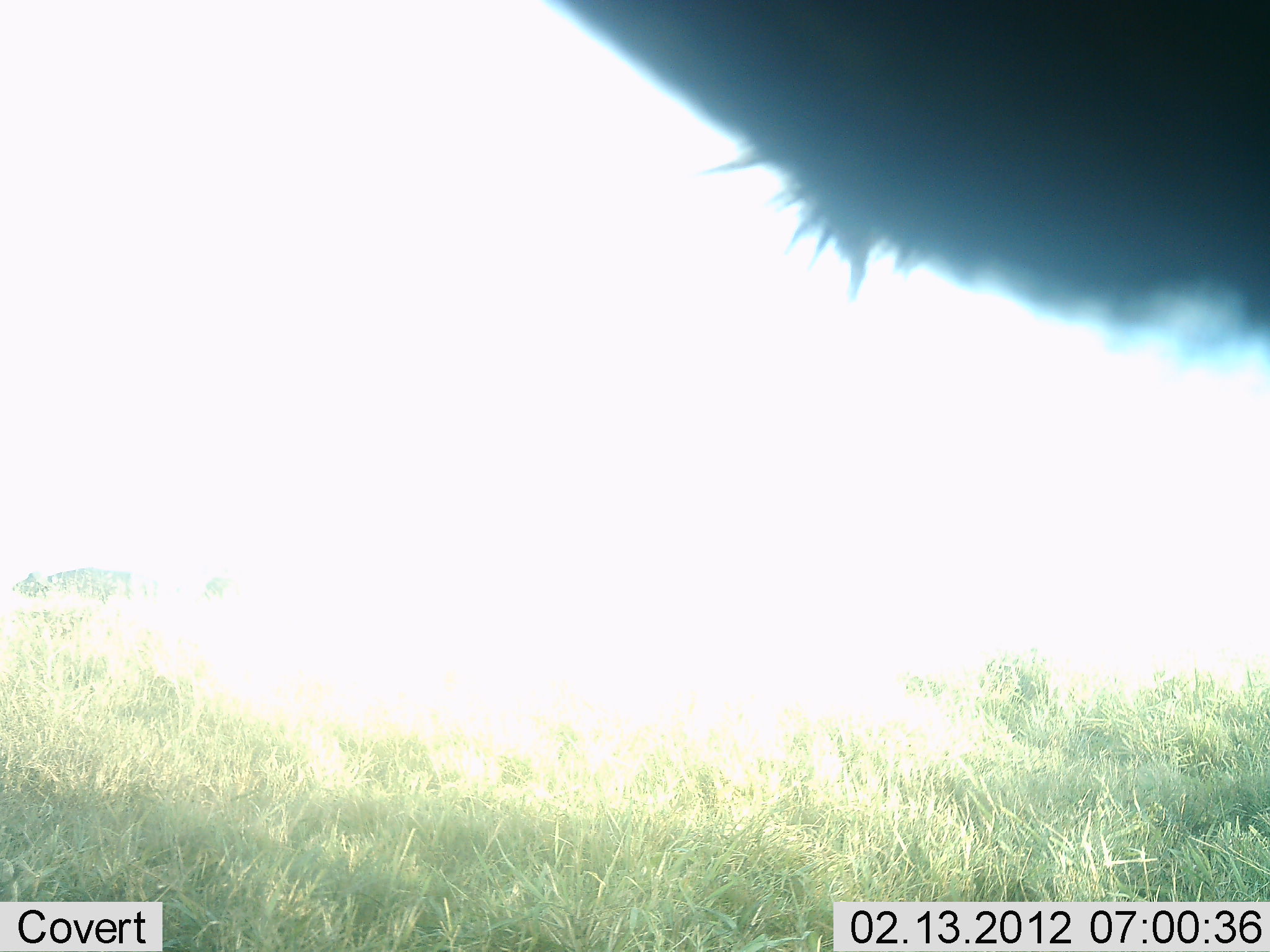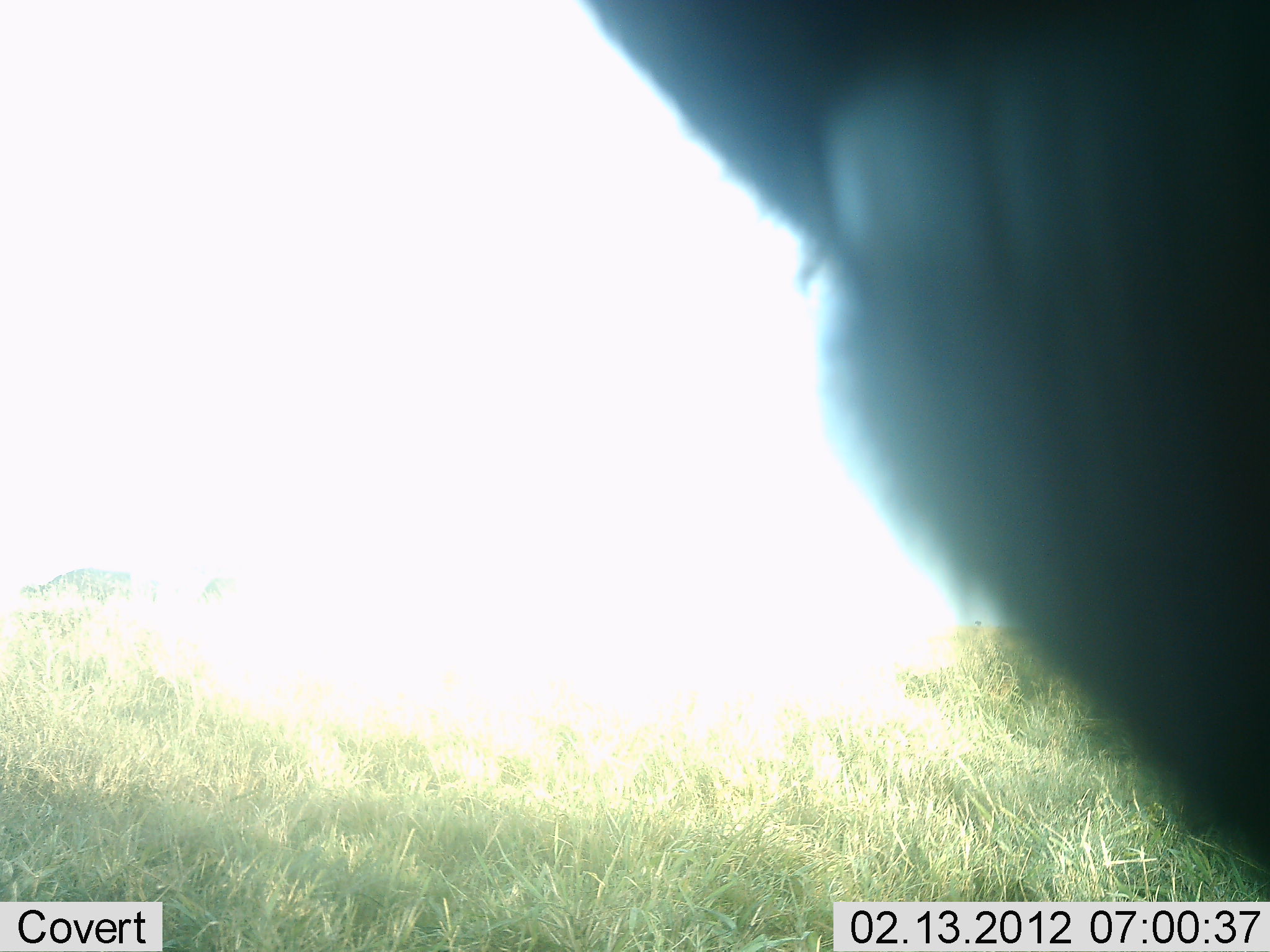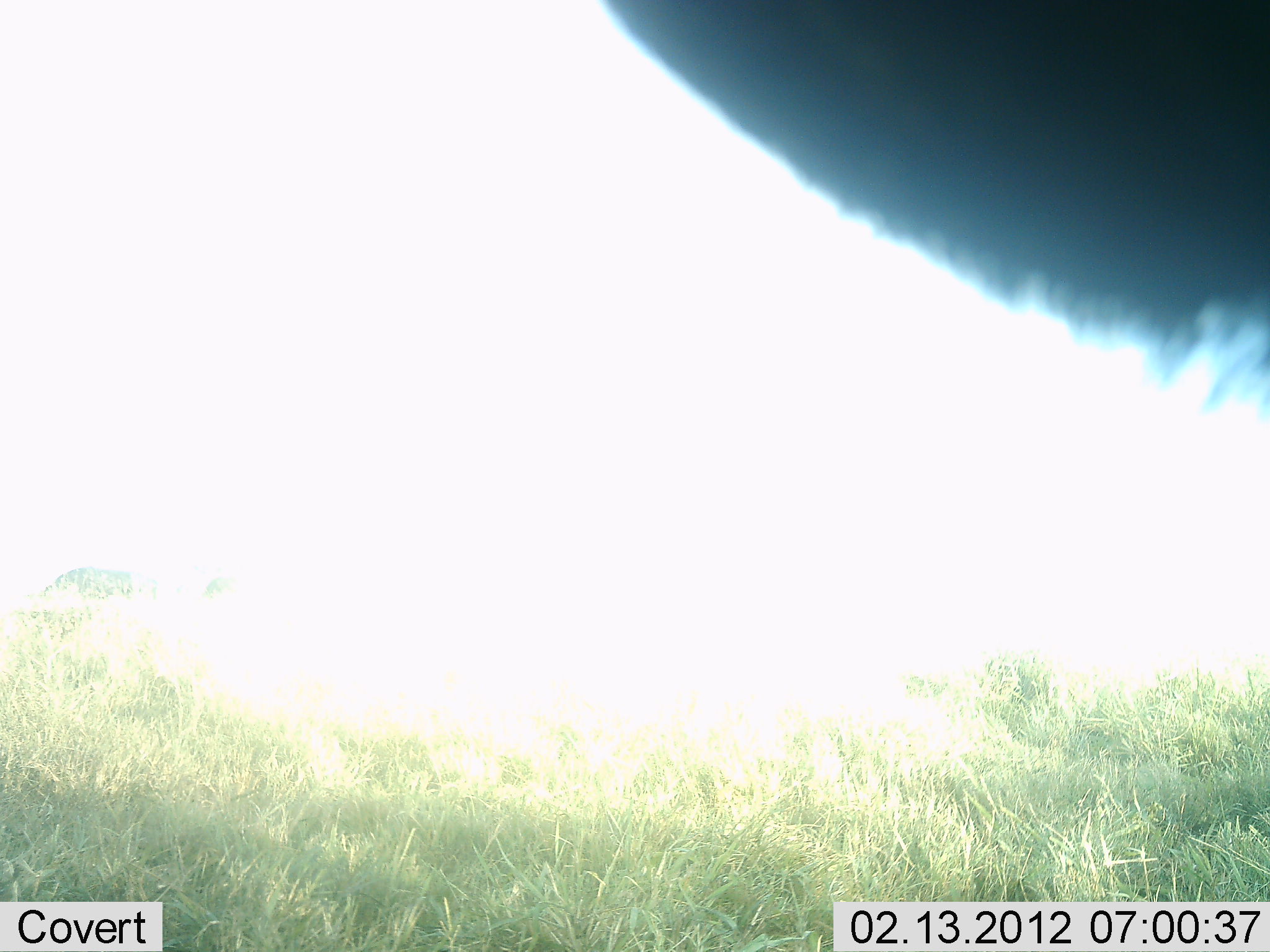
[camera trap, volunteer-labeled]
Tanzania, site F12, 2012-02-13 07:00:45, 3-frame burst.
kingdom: Animalia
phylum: Chordata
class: Mammalia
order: Artiodactyla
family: Bovidae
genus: Connochaetes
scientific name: Connochaetes taurinus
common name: blue wildebeest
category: wildebeest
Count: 1.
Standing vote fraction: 62%.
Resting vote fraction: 12%.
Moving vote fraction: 12%.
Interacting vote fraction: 12%.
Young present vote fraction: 0%.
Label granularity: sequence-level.